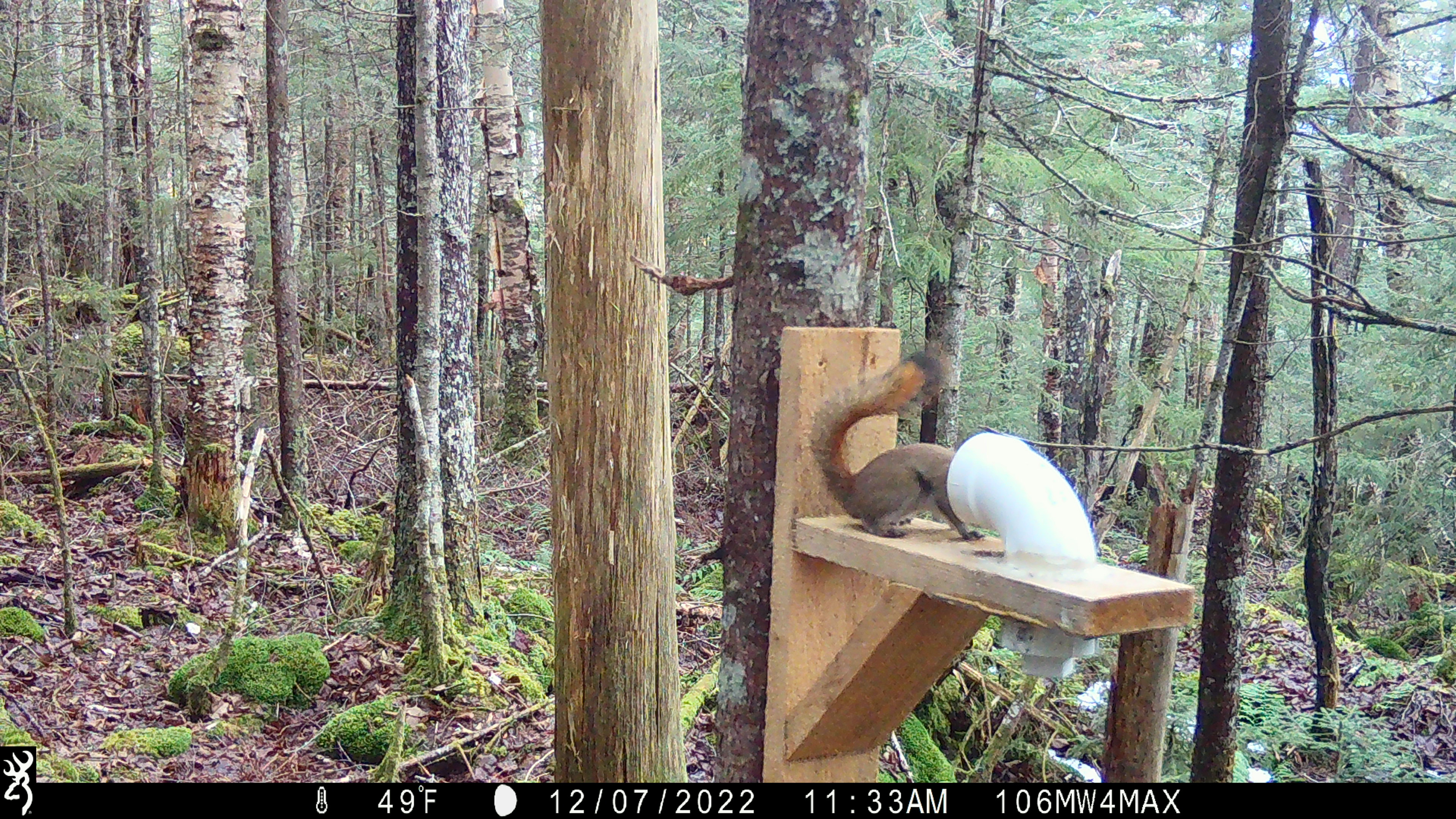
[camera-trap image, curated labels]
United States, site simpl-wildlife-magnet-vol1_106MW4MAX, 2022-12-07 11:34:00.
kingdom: Animalia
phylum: Chordata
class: Mammalia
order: Rodentia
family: Sciuridae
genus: Tamiasciurus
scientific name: Tamiasciurus hudsonicus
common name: red squirrel